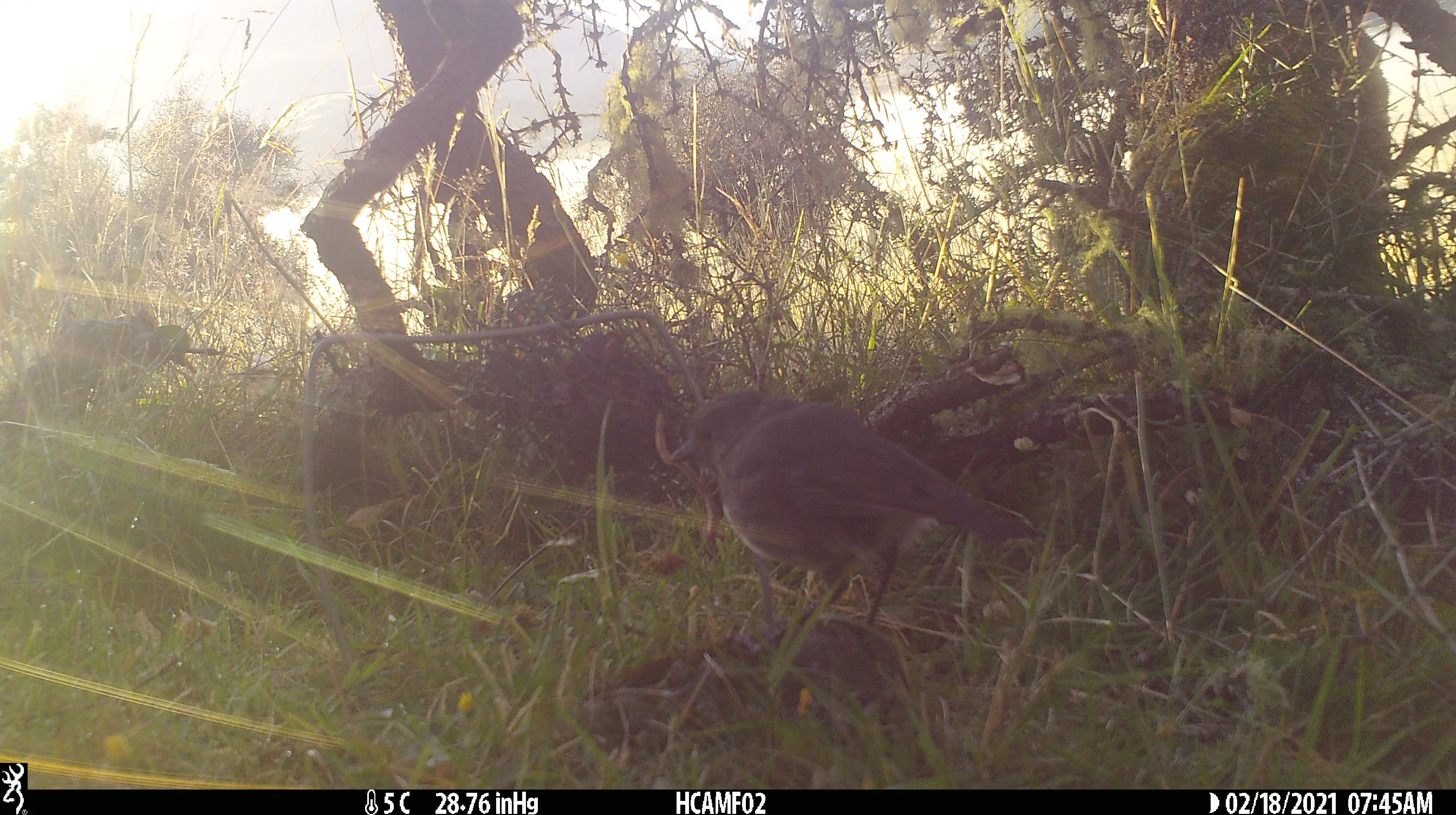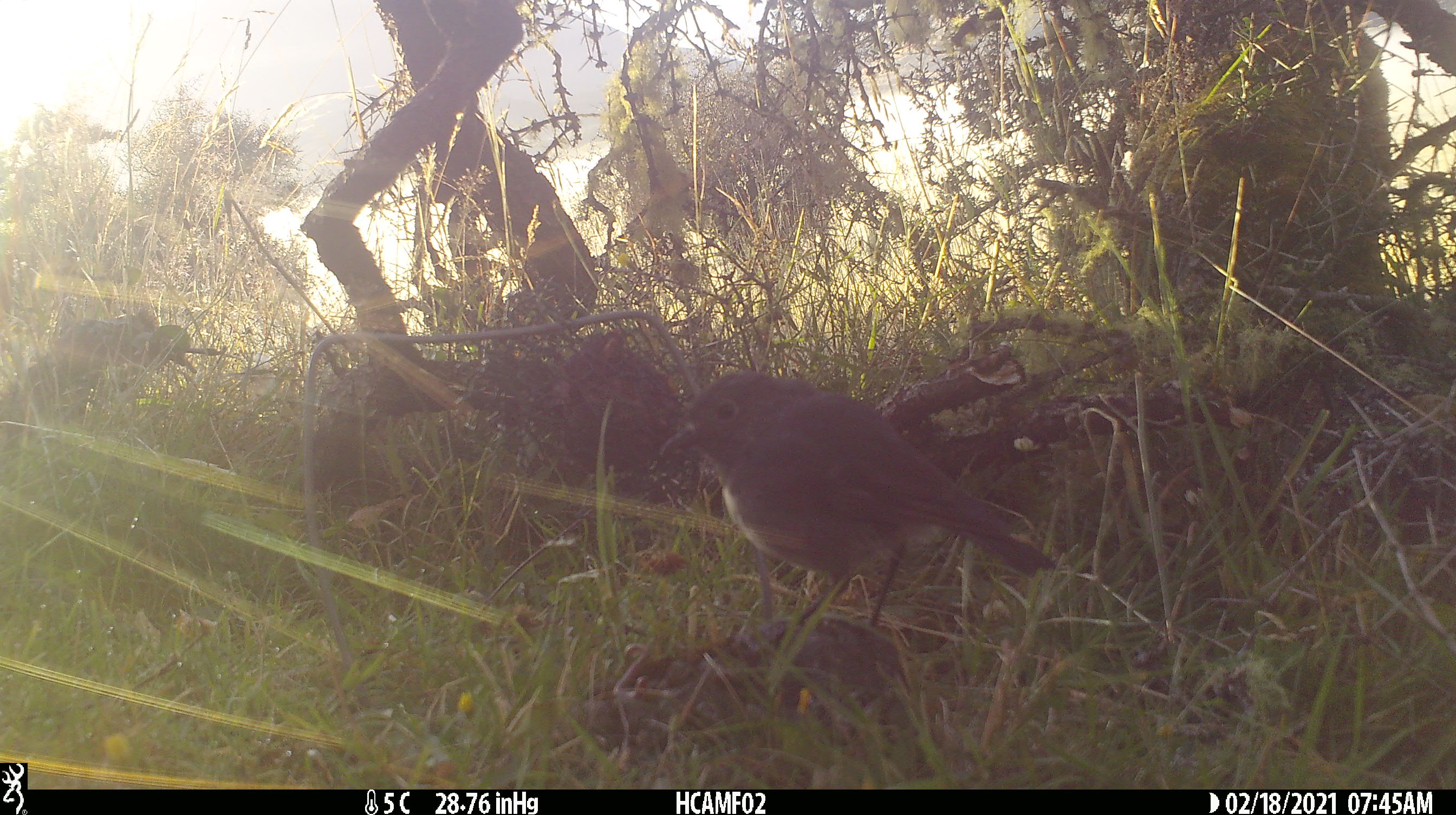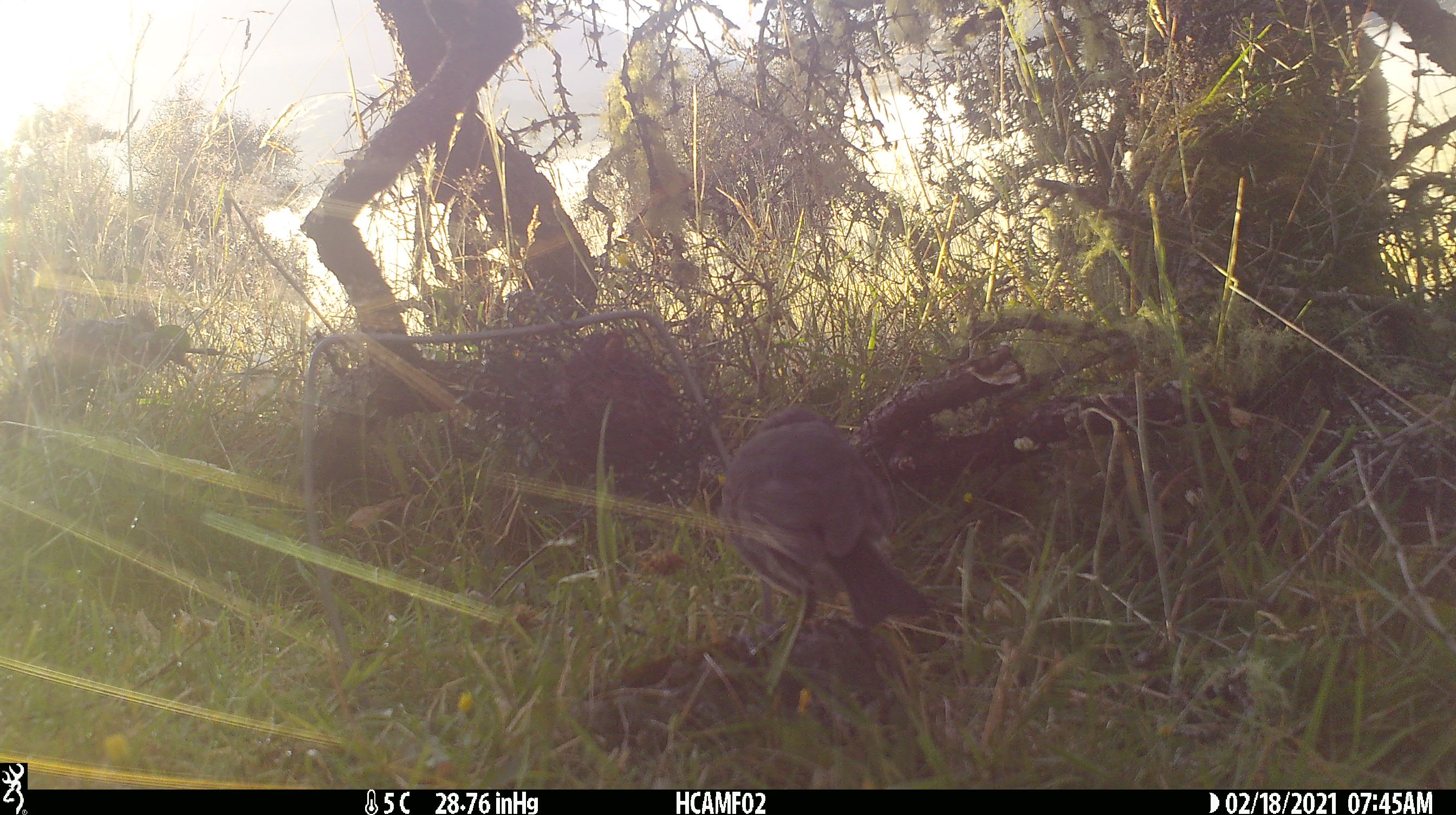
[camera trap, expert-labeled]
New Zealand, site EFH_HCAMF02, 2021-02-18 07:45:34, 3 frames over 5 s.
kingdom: Animalia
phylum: Chordata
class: Aves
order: Passeriformes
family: Petroicidae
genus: Petroica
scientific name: Petroica australis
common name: new zealand robin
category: robin